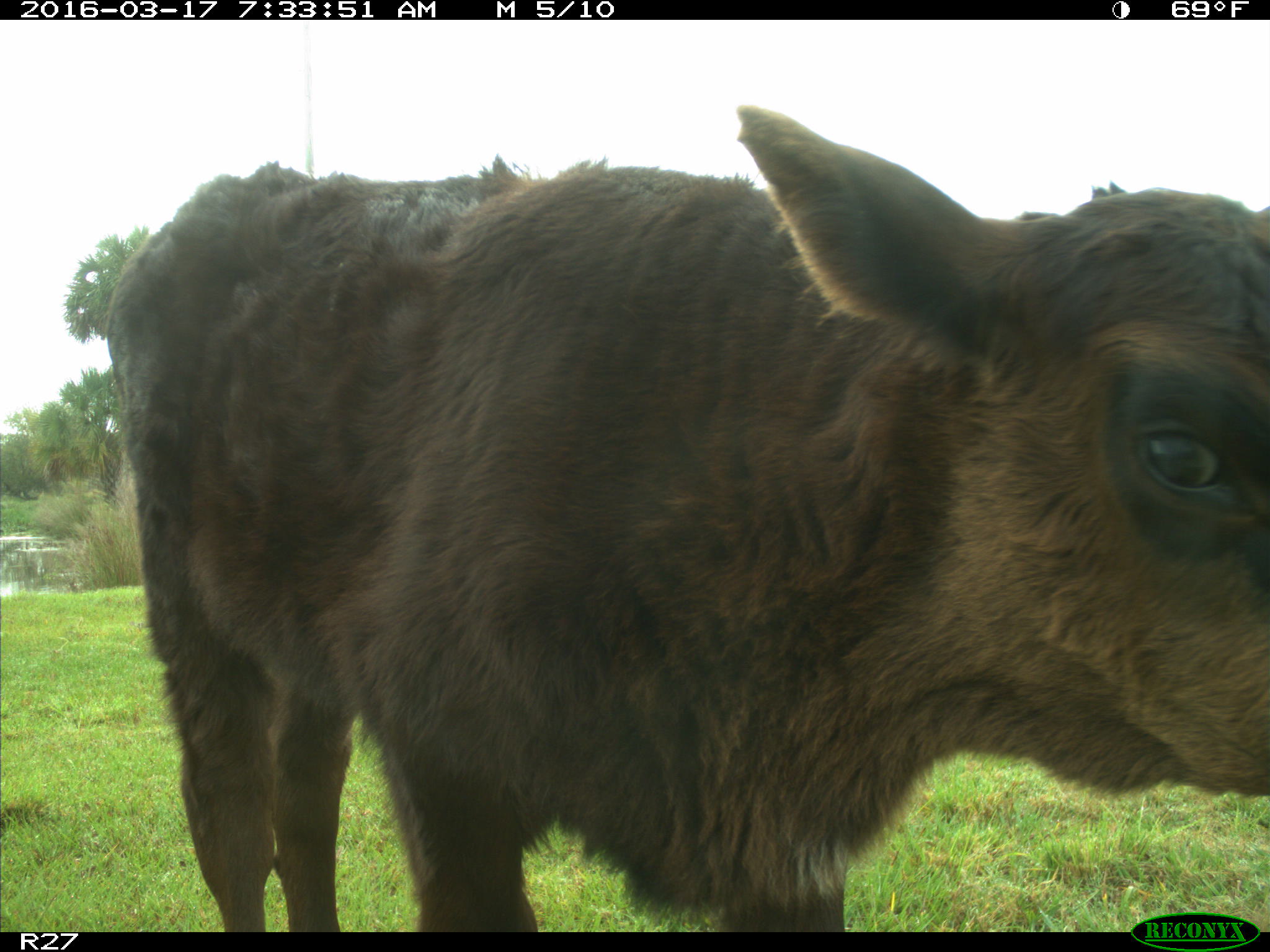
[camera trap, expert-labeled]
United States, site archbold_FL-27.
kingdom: Animalia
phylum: Chordata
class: Mammalia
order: Artiodactyla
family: Bovidae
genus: Bos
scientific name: Bos taurus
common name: domestic cow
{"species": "Bos taurus (domestic cow)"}